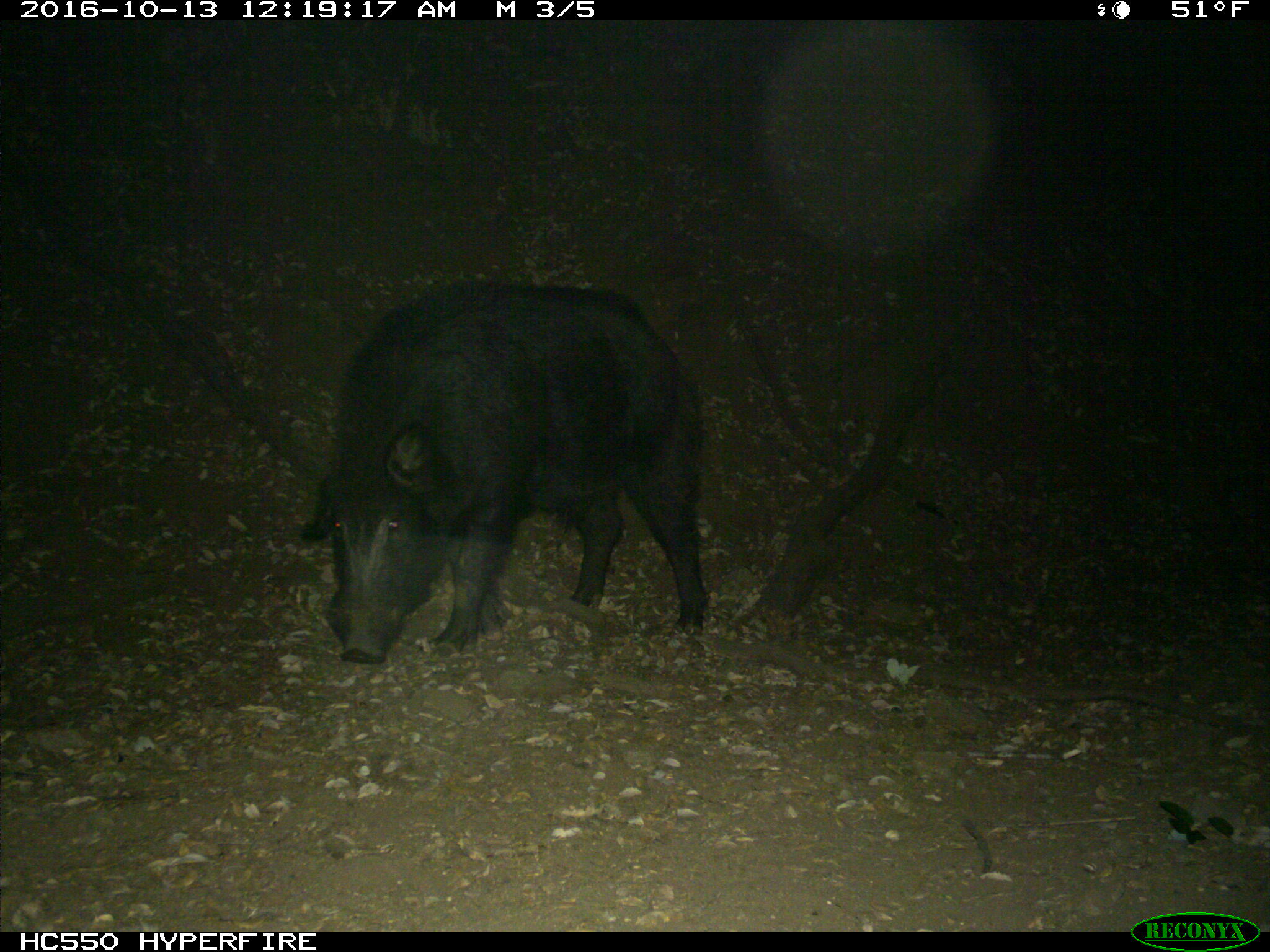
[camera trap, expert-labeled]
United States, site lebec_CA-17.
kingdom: Animalia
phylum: Chordata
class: Mammalia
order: Artiodactyla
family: Suidae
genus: Sus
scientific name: Sus scrofa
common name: wild boar